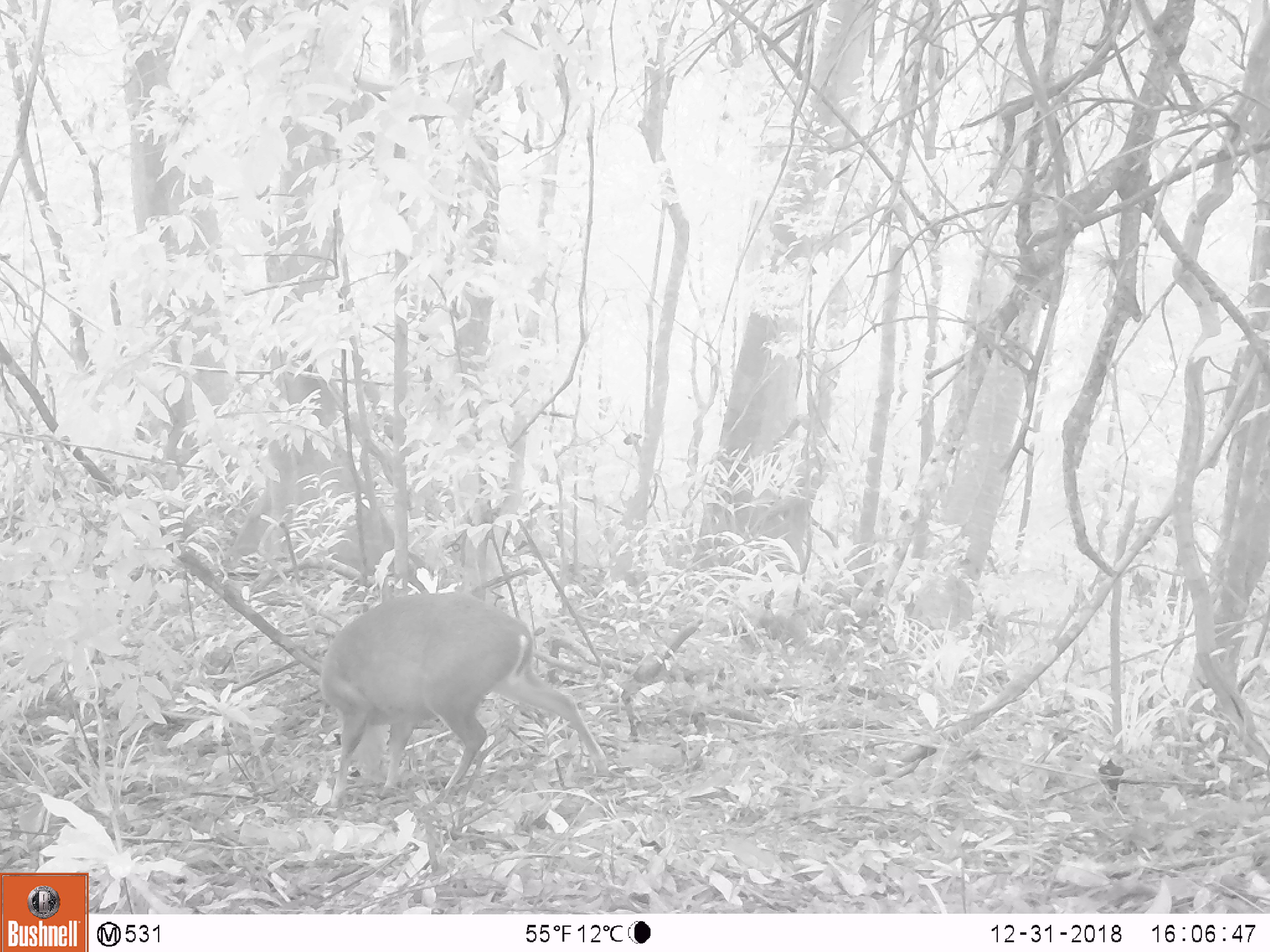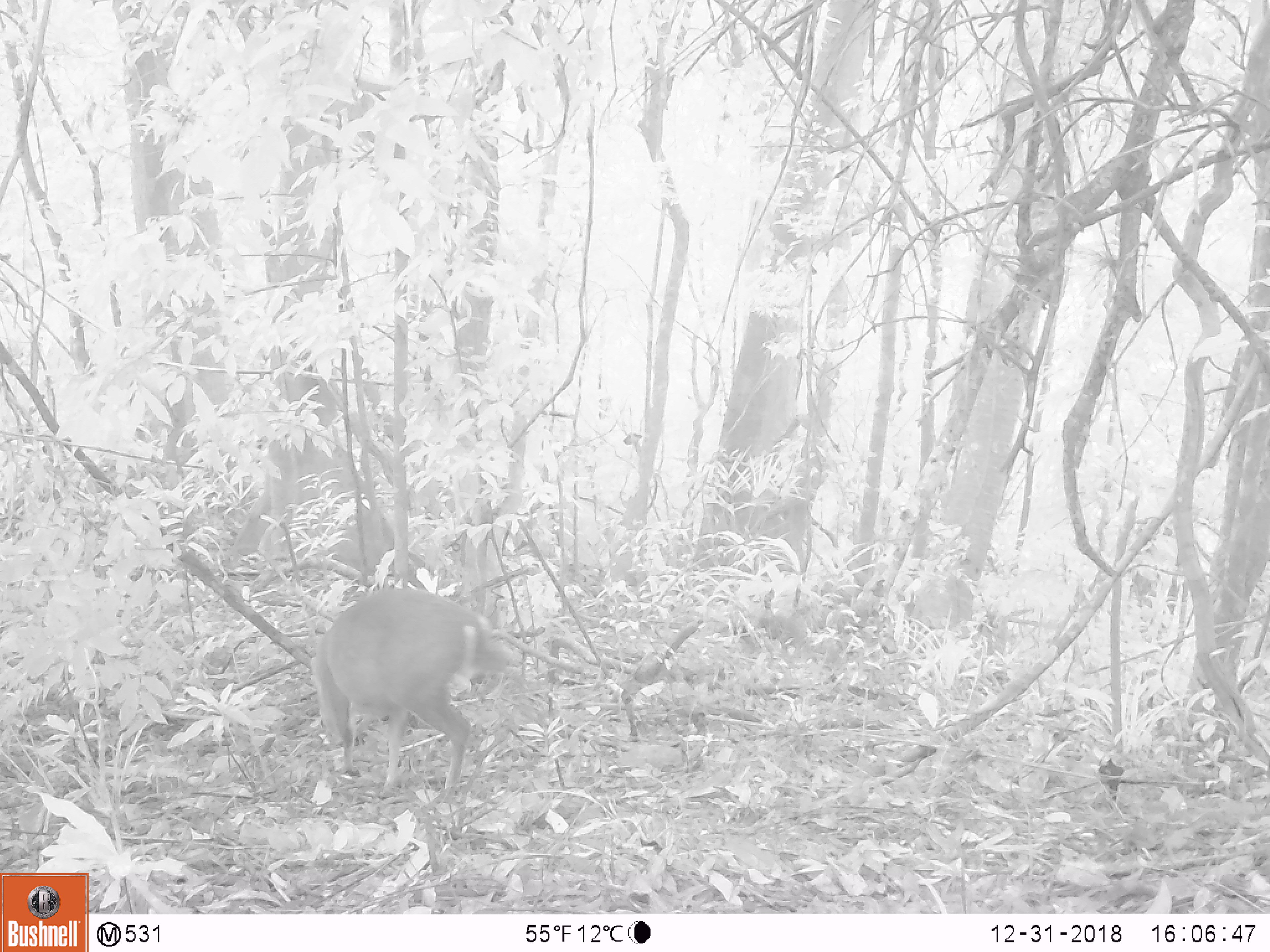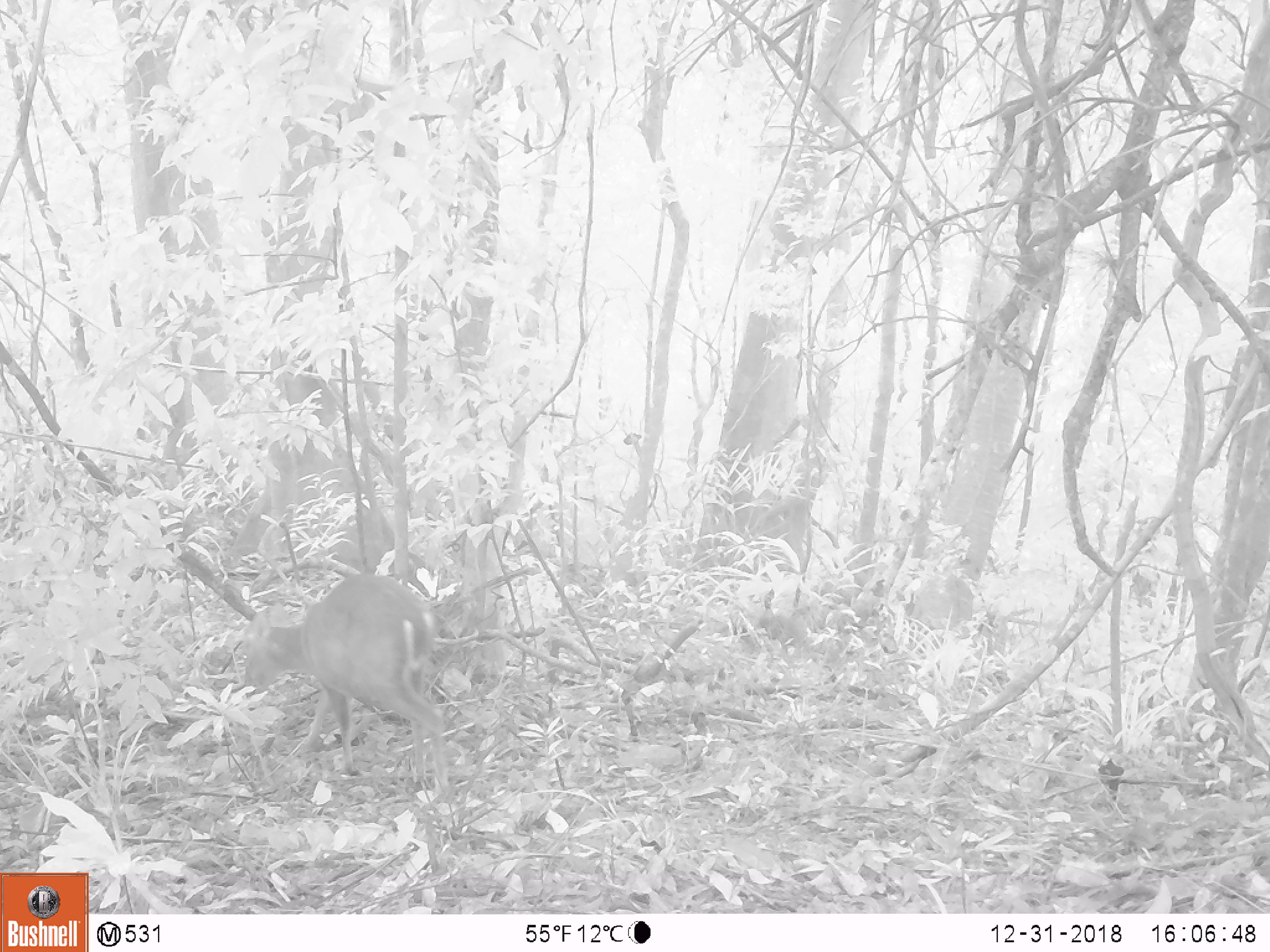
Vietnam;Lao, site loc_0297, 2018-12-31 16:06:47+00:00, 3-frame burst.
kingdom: Animalia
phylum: Chordata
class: Mammalia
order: Artiodactyla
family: Cervidae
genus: Muntiacus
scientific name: Muntiacus rooseveltorum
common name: roosevelt's muntjac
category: roosevelts muntjac group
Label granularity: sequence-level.